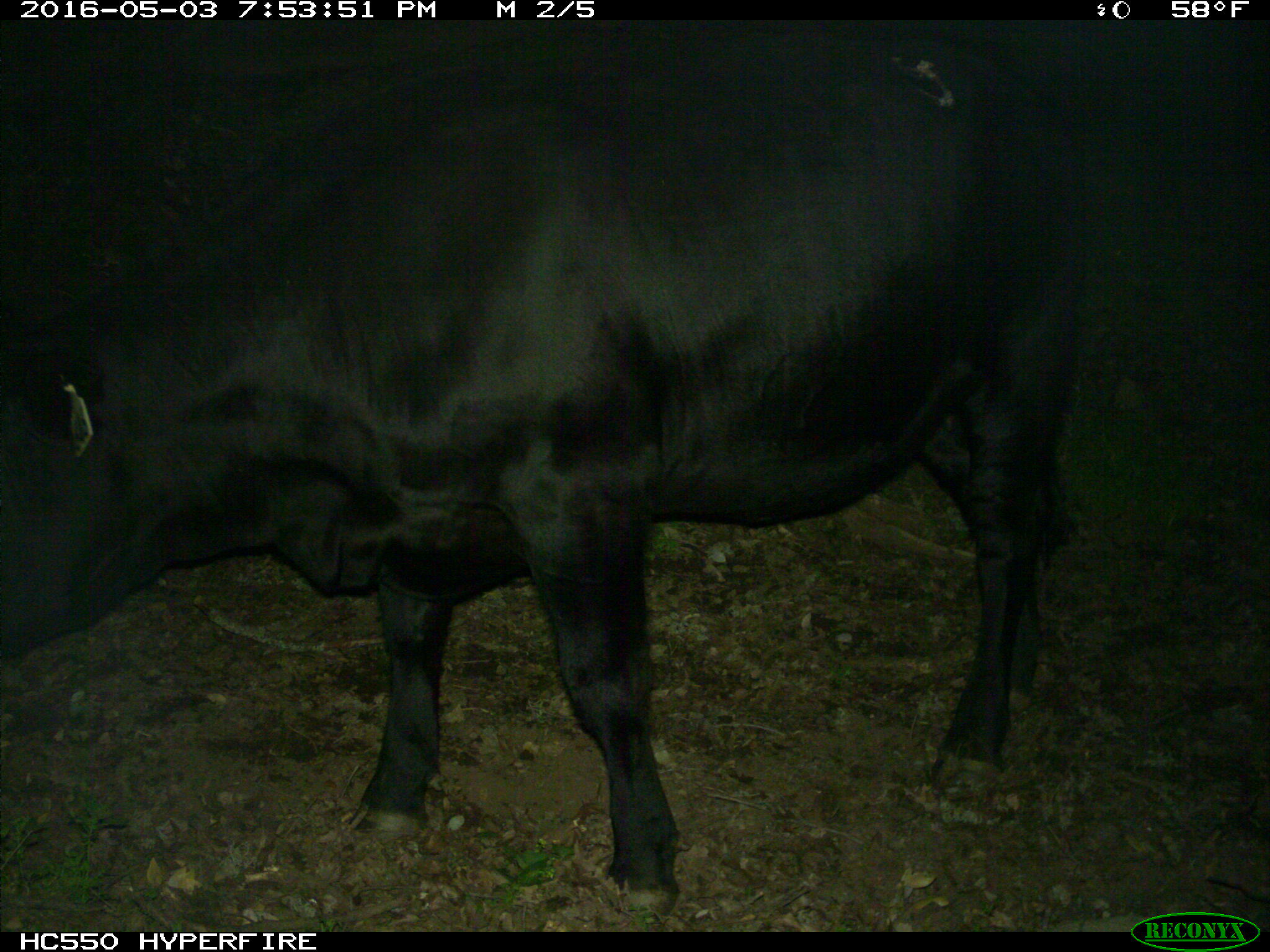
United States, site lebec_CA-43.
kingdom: Animalia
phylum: Chordata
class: Mammalia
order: Artiodactyla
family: Bovidae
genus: Bos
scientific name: Bos taurus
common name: domestic cow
Bos taurus (domestic cow).